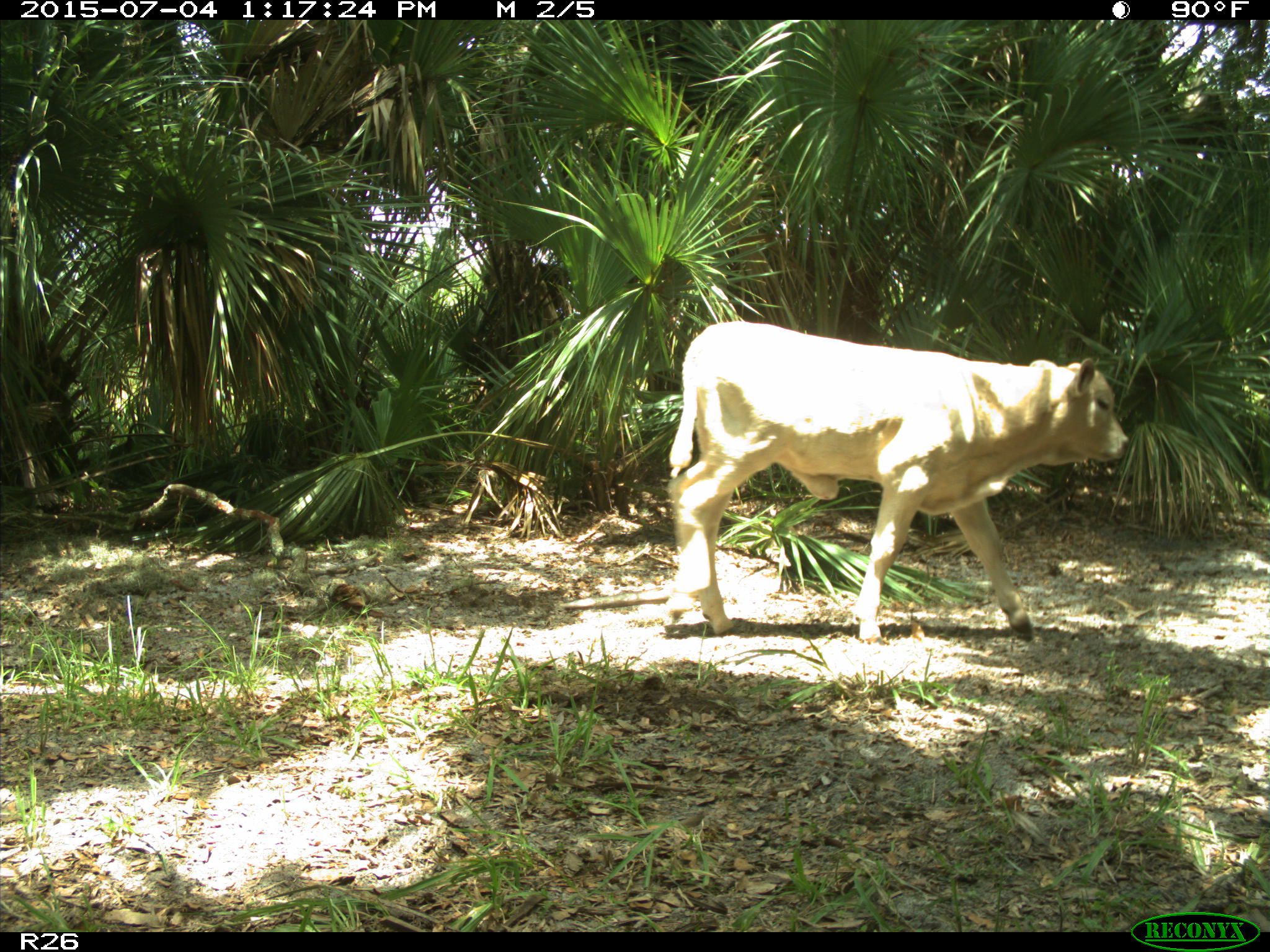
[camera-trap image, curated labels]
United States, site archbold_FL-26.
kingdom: Animalia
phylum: Chordata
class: Mammalia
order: Artiodactyla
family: Bovidae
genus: Bos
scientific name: Bos taurus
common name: domestic cow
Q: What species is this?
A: Bos taurus (domestic cow).